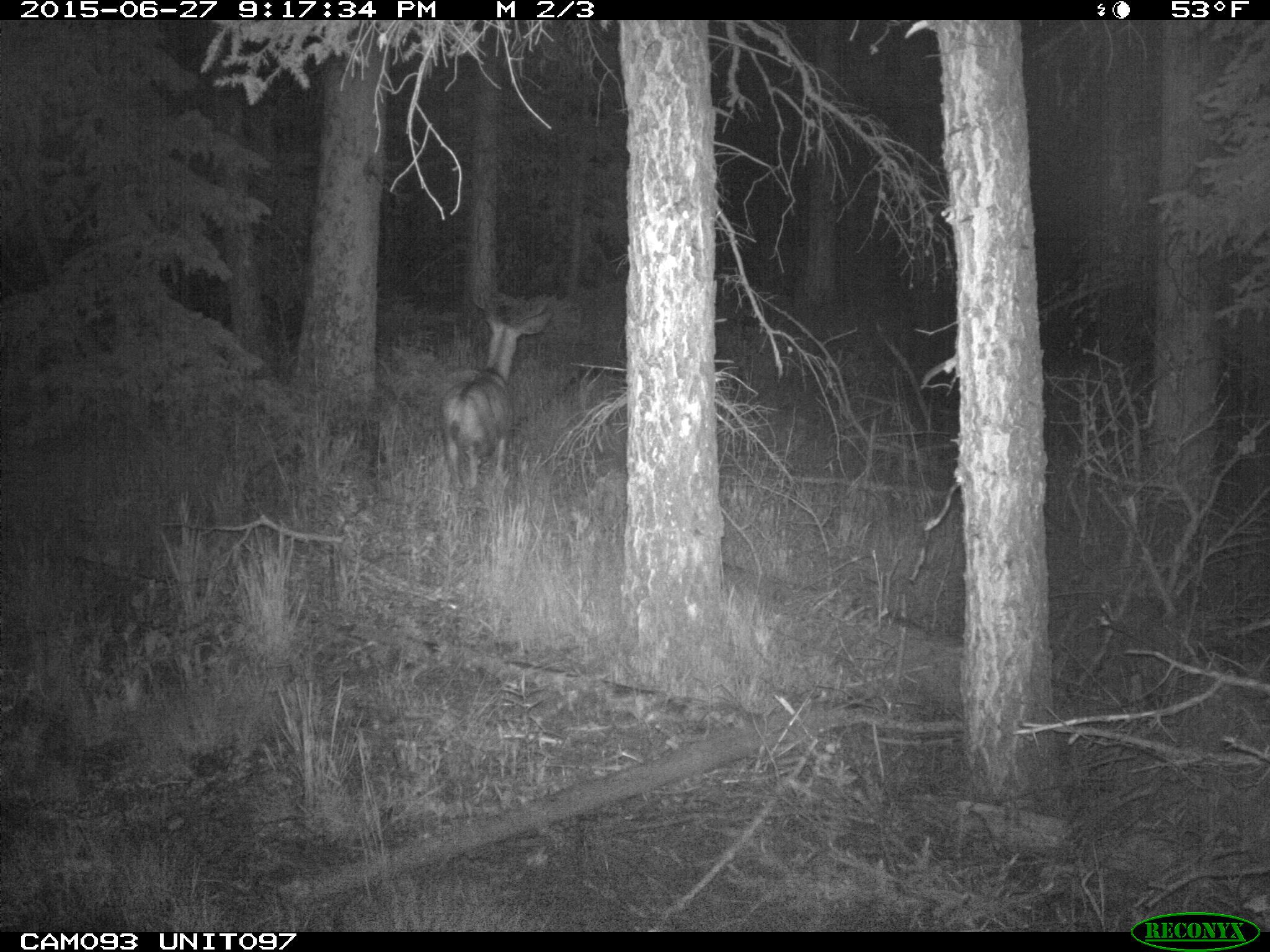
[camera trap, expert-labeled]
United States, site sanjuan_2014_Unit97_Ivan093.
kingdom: Animalia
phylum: Chordata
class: Mammalia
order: Artiodactyla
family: Cervidae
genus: Odocoileus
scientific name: Odocoileus hemionus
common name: mule deer